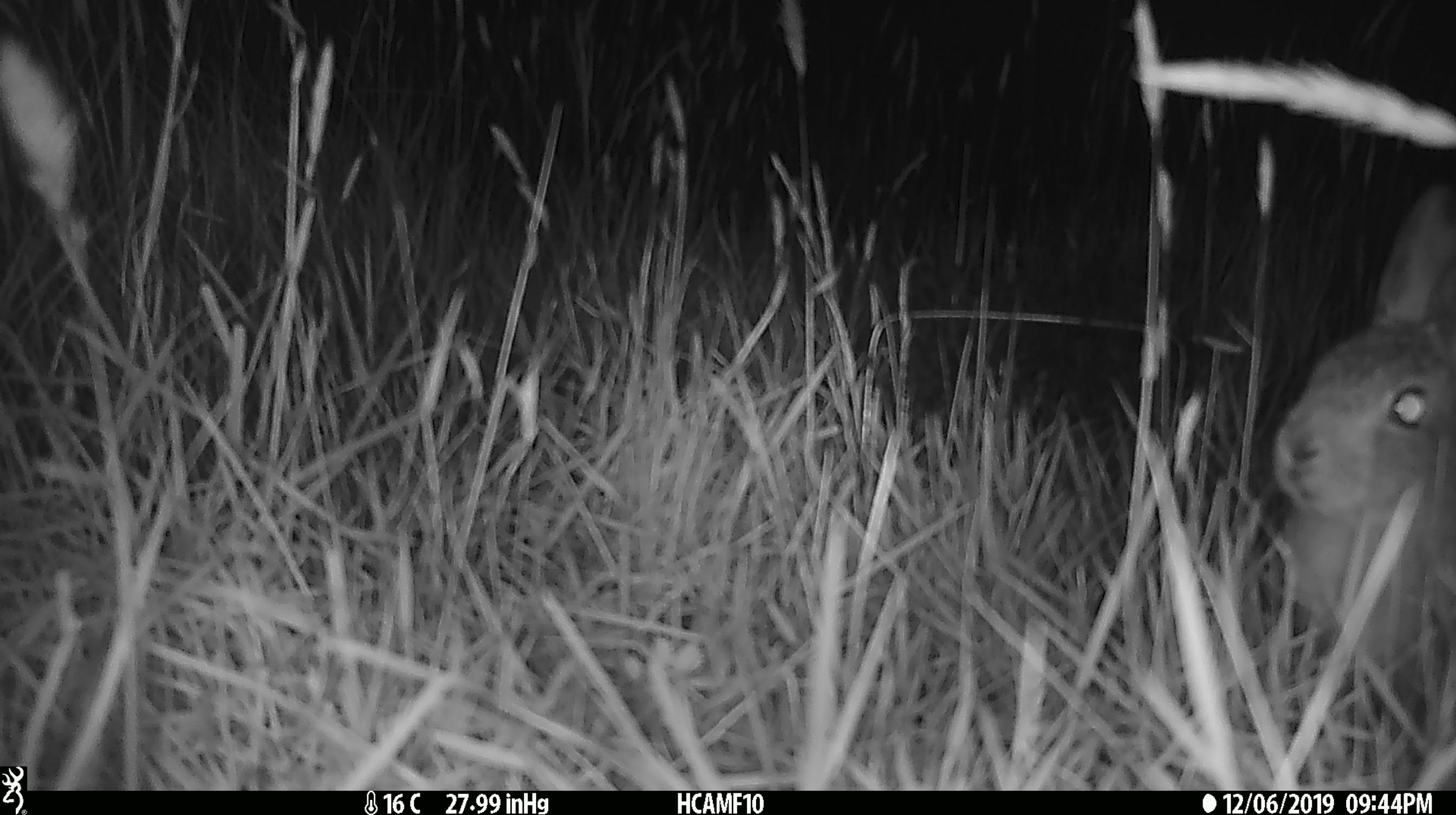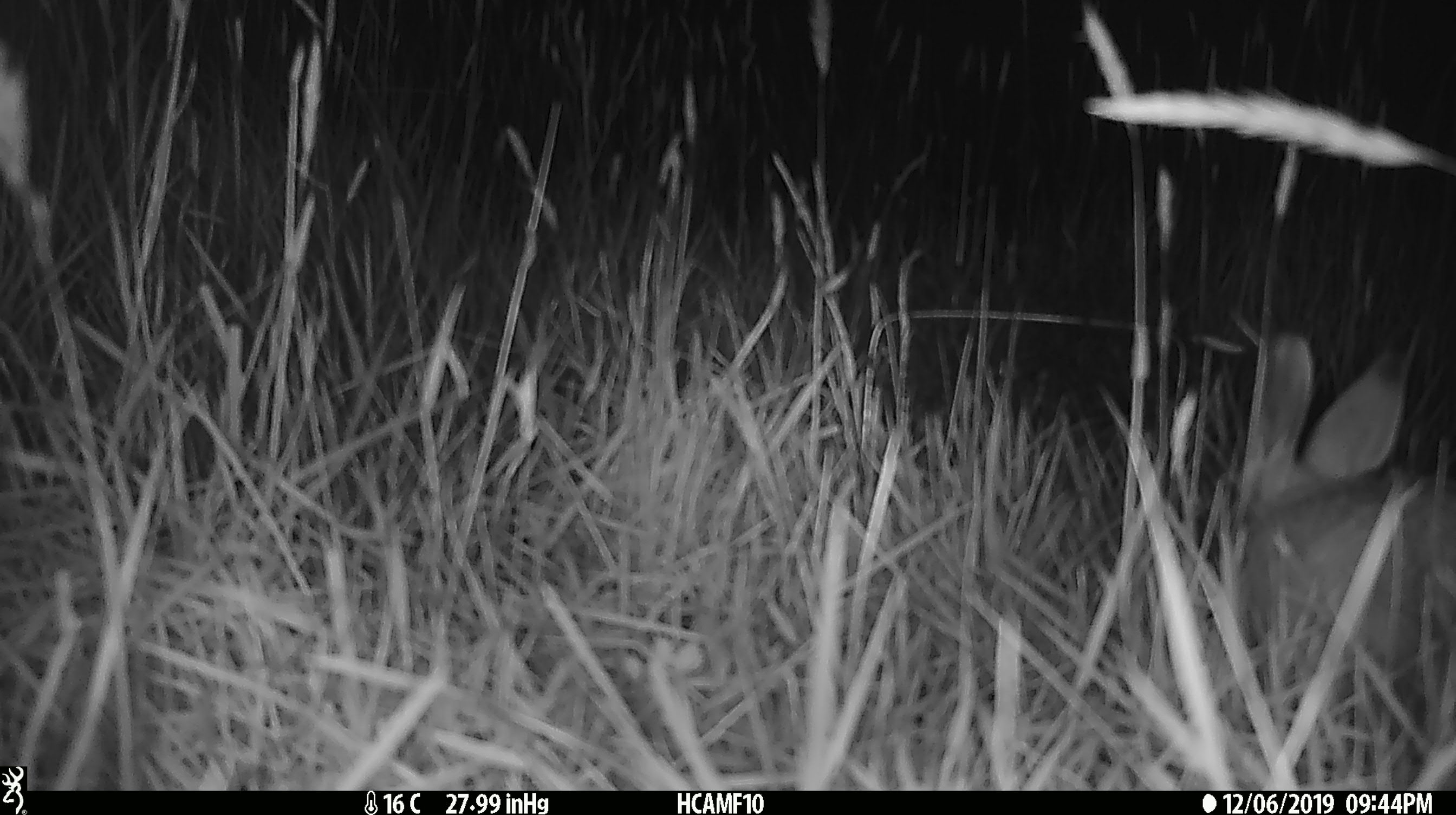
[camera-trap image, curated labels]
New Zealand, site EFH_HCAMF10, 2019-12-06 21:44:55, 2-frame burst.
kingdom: Animalia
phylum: Chordata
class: Mammalia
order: Lagomorpha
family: Leporidae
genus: Oryctolagus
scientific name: Oryctolagus cuniculus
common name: european rabbit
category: rabbit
Rabbit (european rabbit) (Oryctolagus cuniculus).